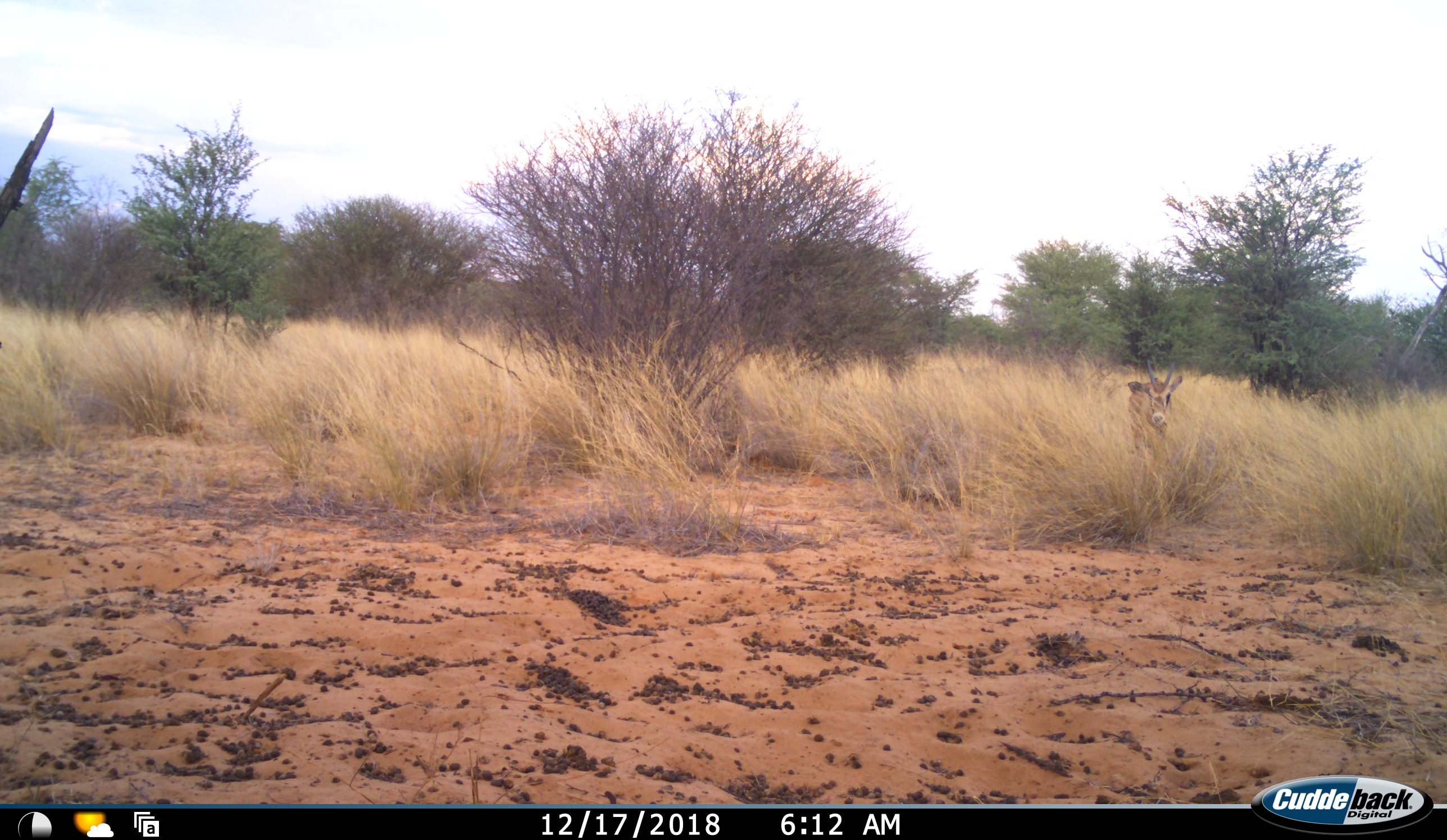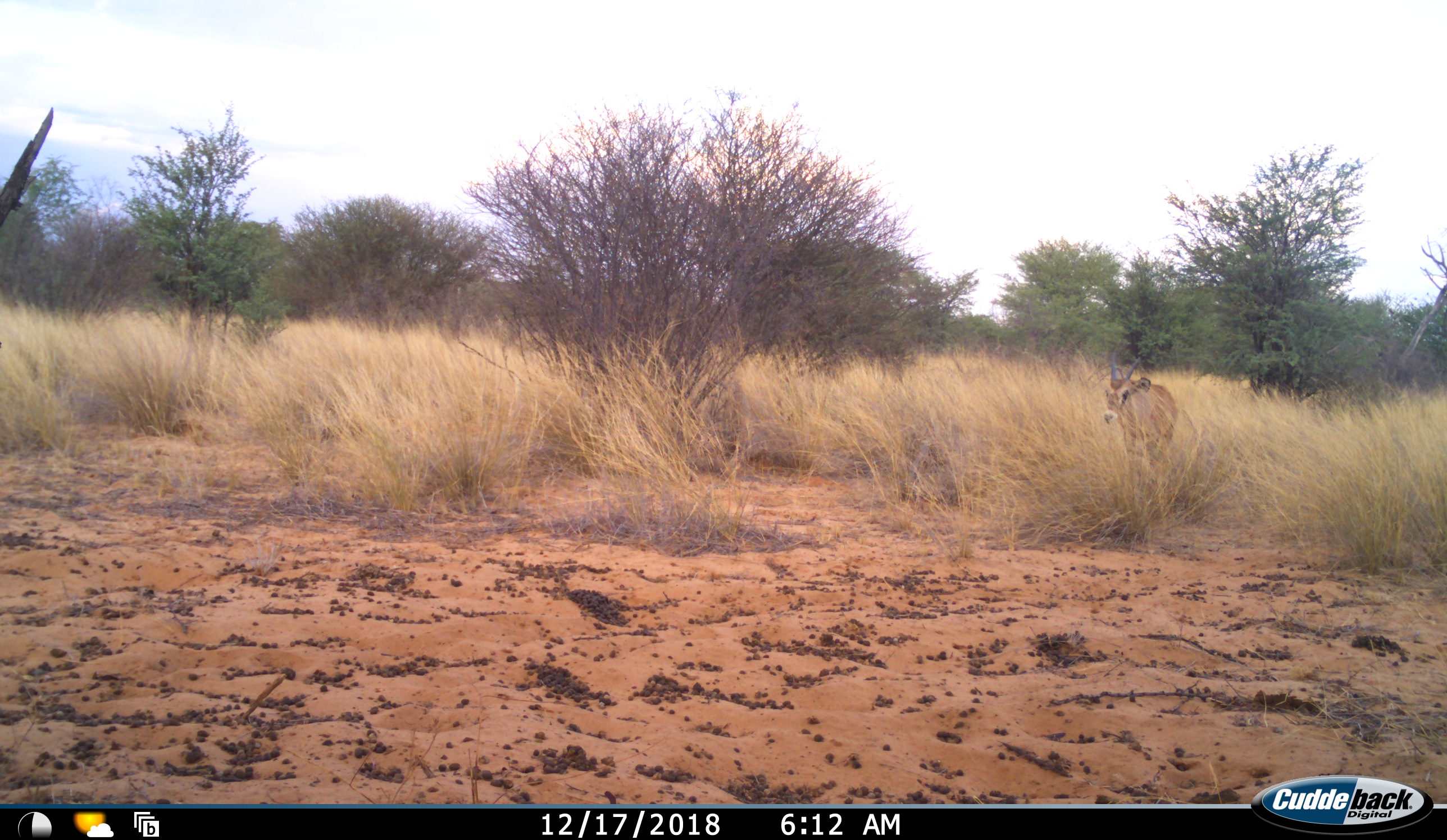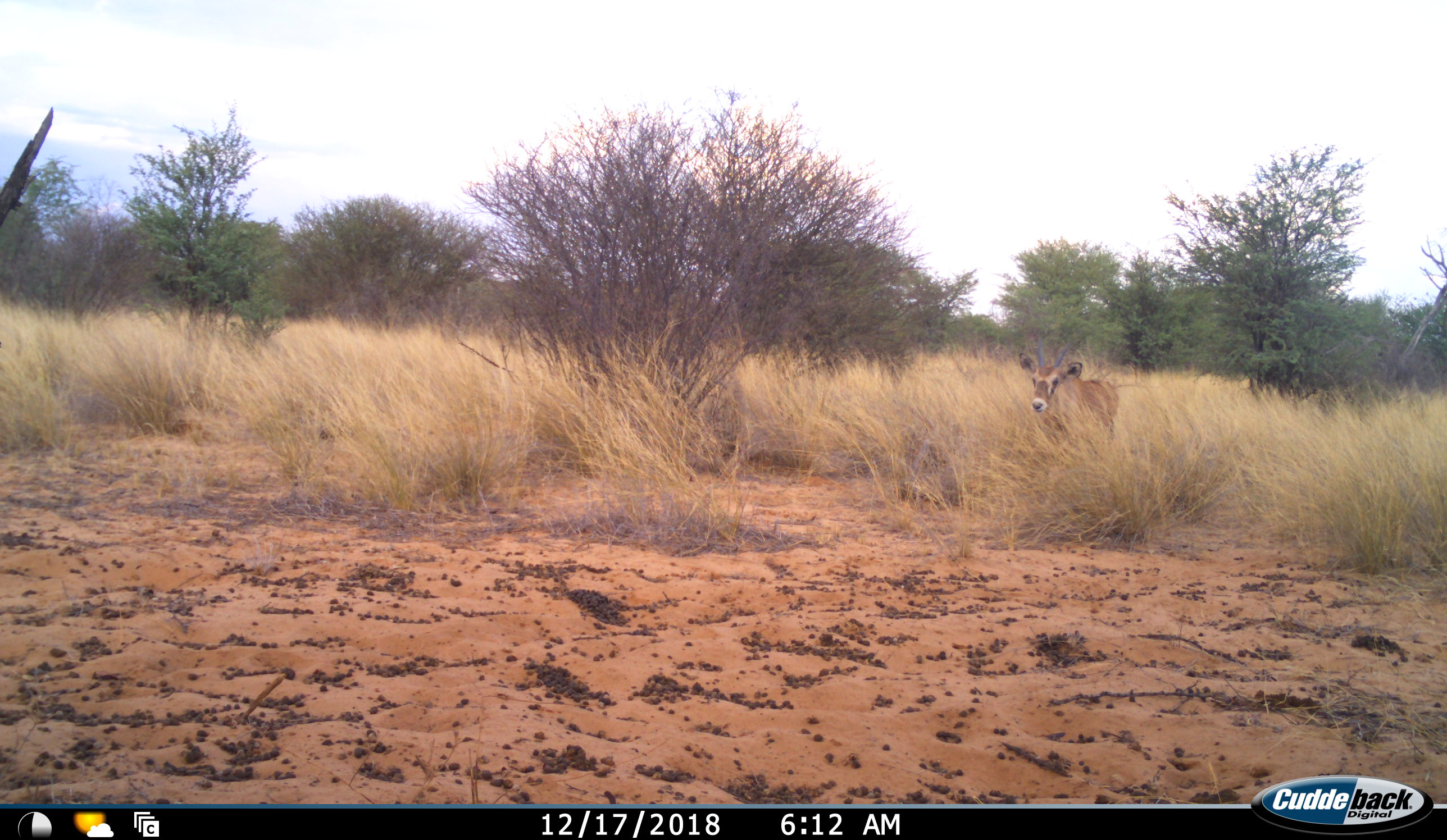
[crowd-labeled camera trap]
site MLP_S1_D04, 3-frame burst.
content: unidentified animal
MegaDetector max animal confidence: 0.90